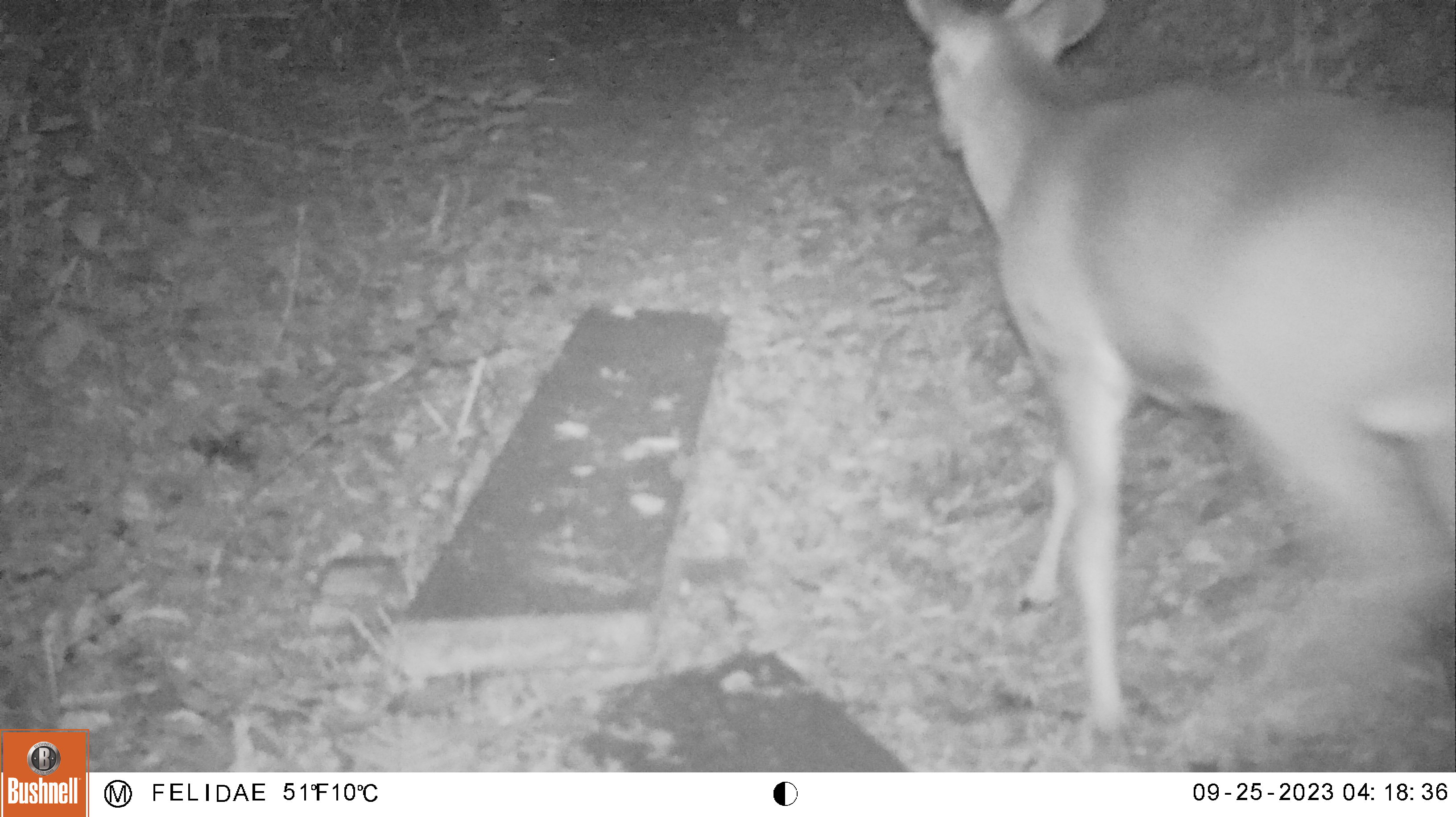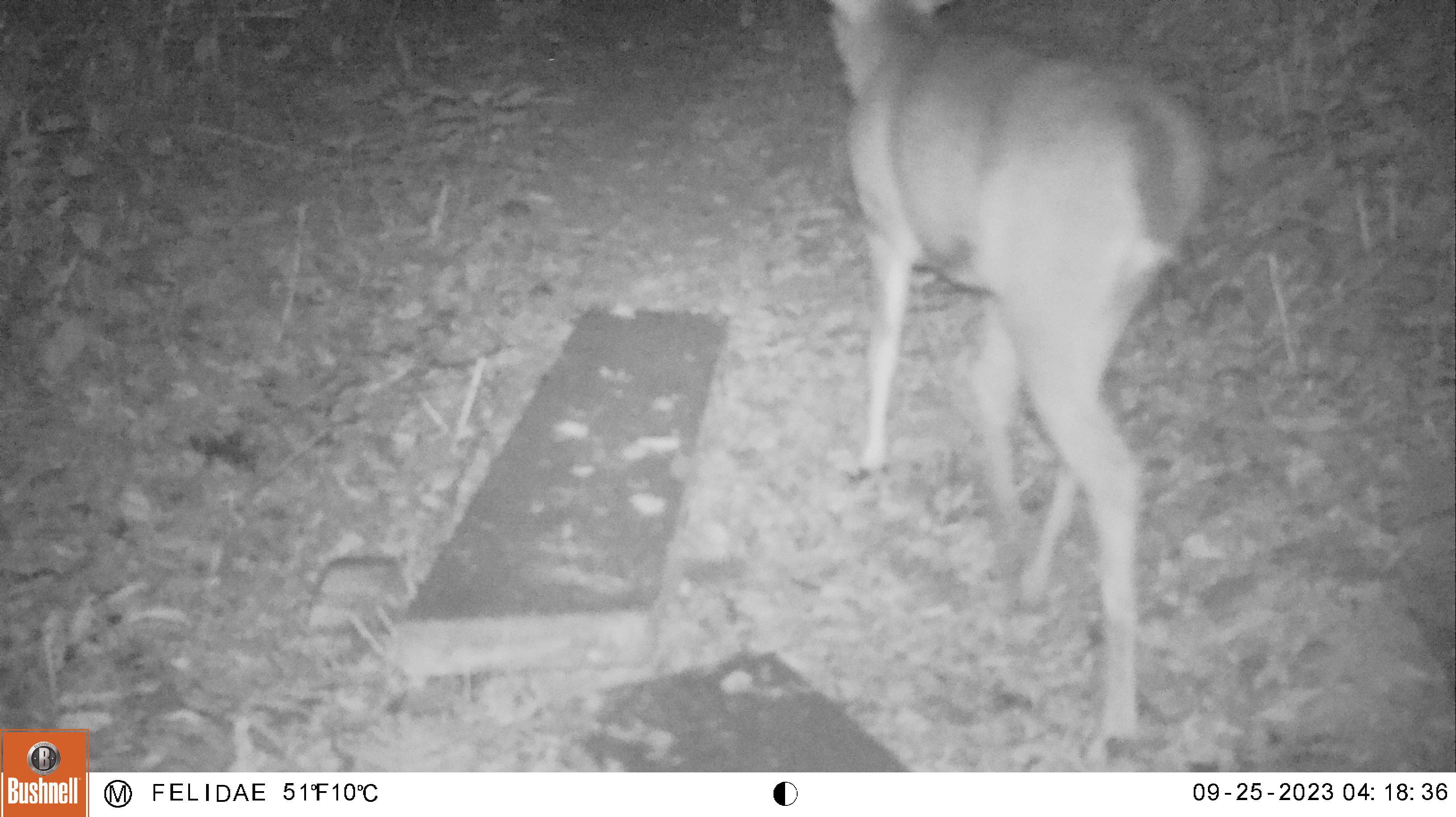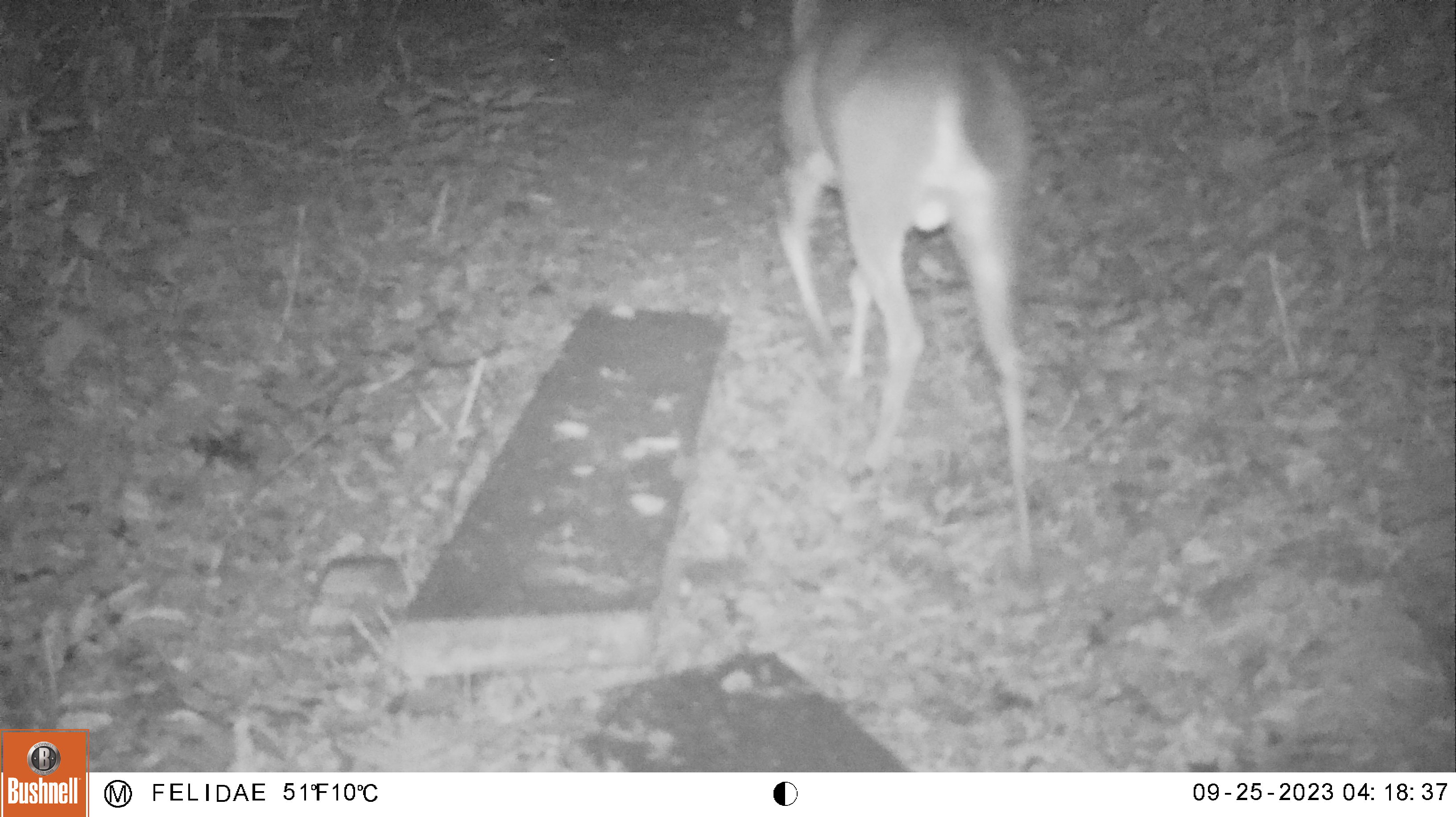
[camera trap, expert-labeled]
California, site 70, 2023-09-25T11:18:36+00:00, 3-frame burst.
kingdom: Animalia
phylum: Chordata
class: Mammalia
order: Artiodactyla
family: Cervidae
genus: Odocoileus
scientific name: Odocoileus hemionus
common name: mule deer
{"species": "mule deer (Odocoileus hemionus)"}